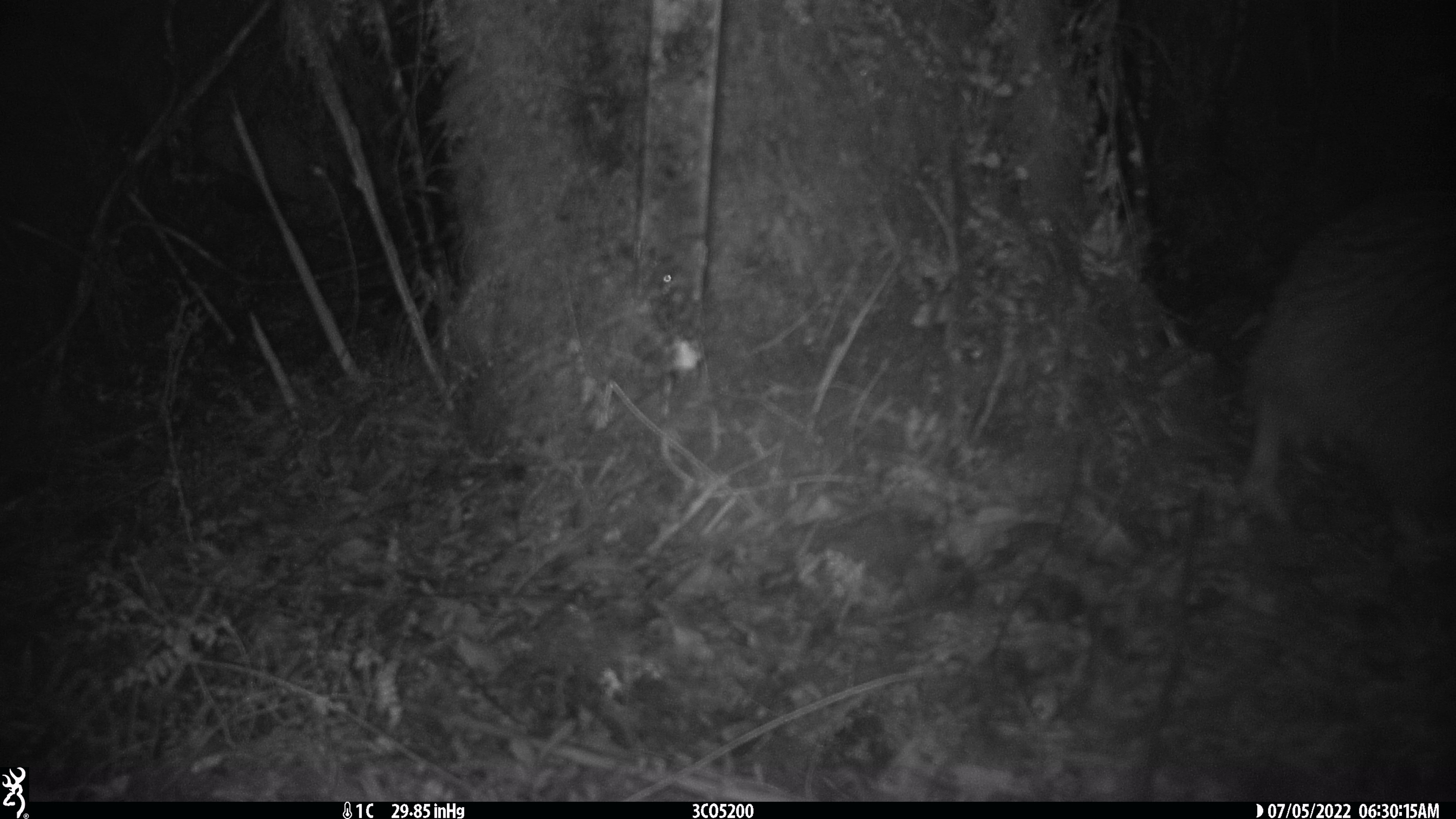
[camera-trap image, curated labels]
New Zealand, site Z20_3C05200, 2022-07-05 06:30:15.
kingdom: Animalia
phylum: Chordata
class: Aves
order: Apterygiformes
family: Apterygidae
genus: Apteryx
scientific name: Apteryx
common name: kiwi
Kiwi (Apteryx).